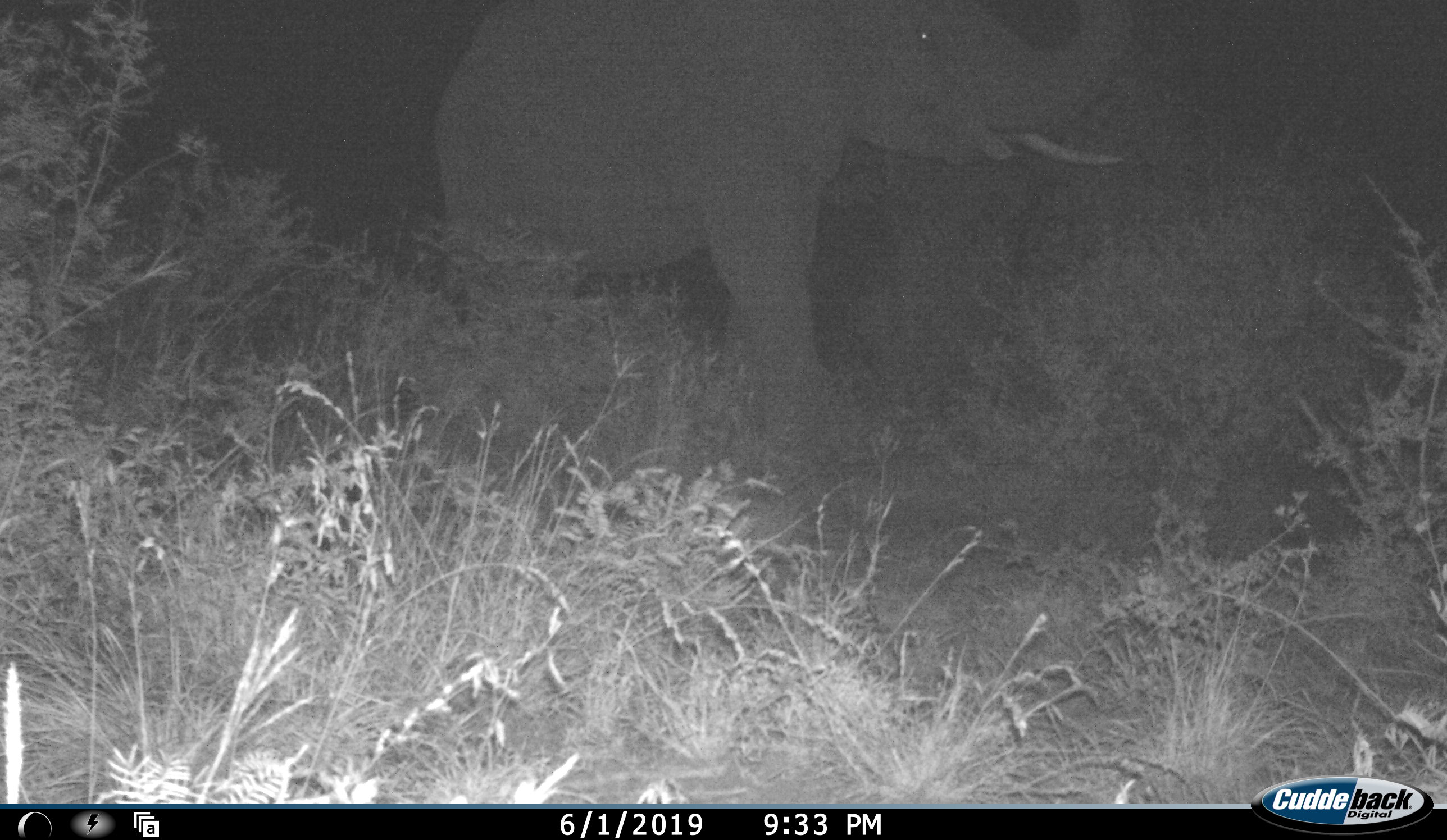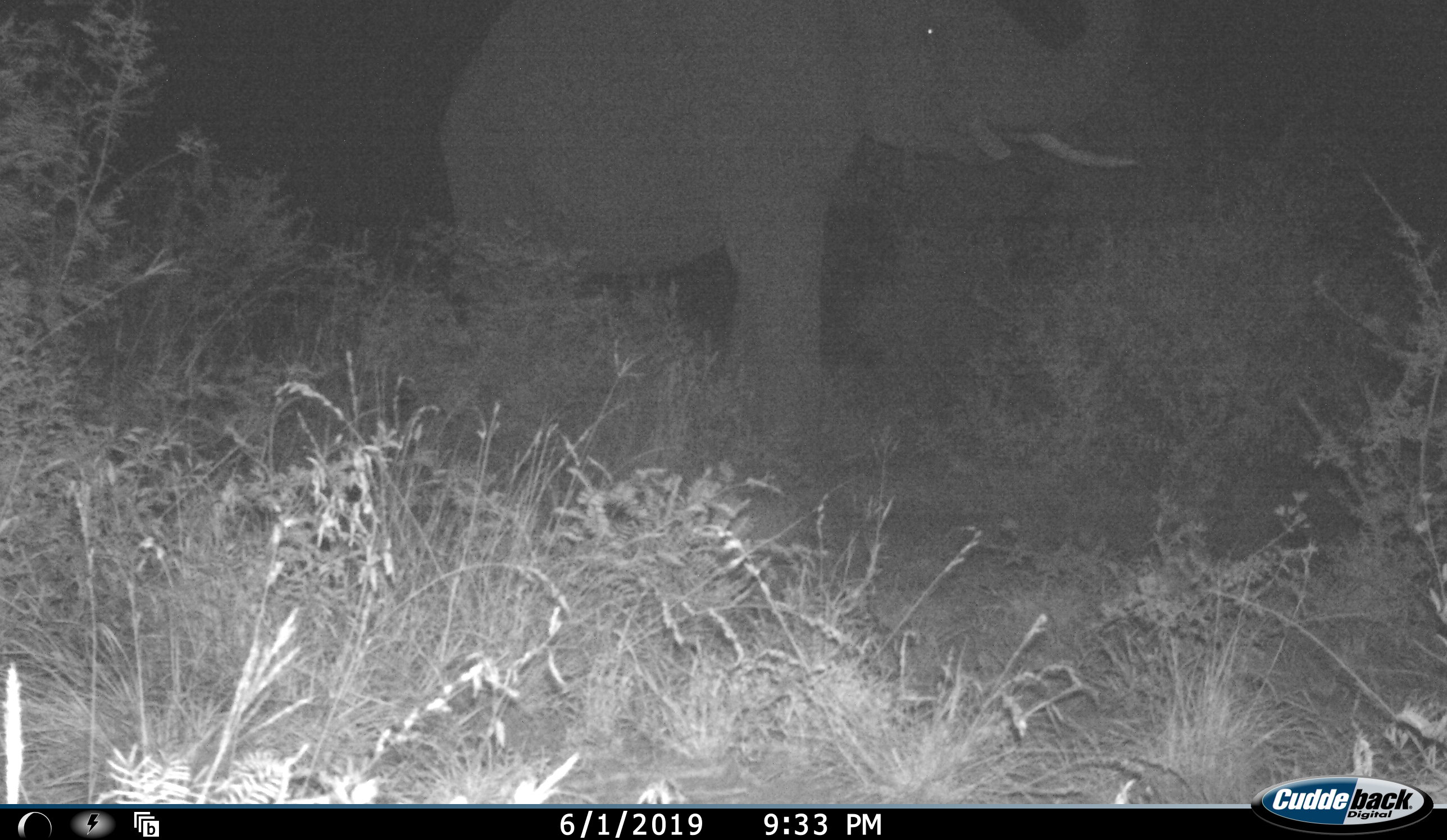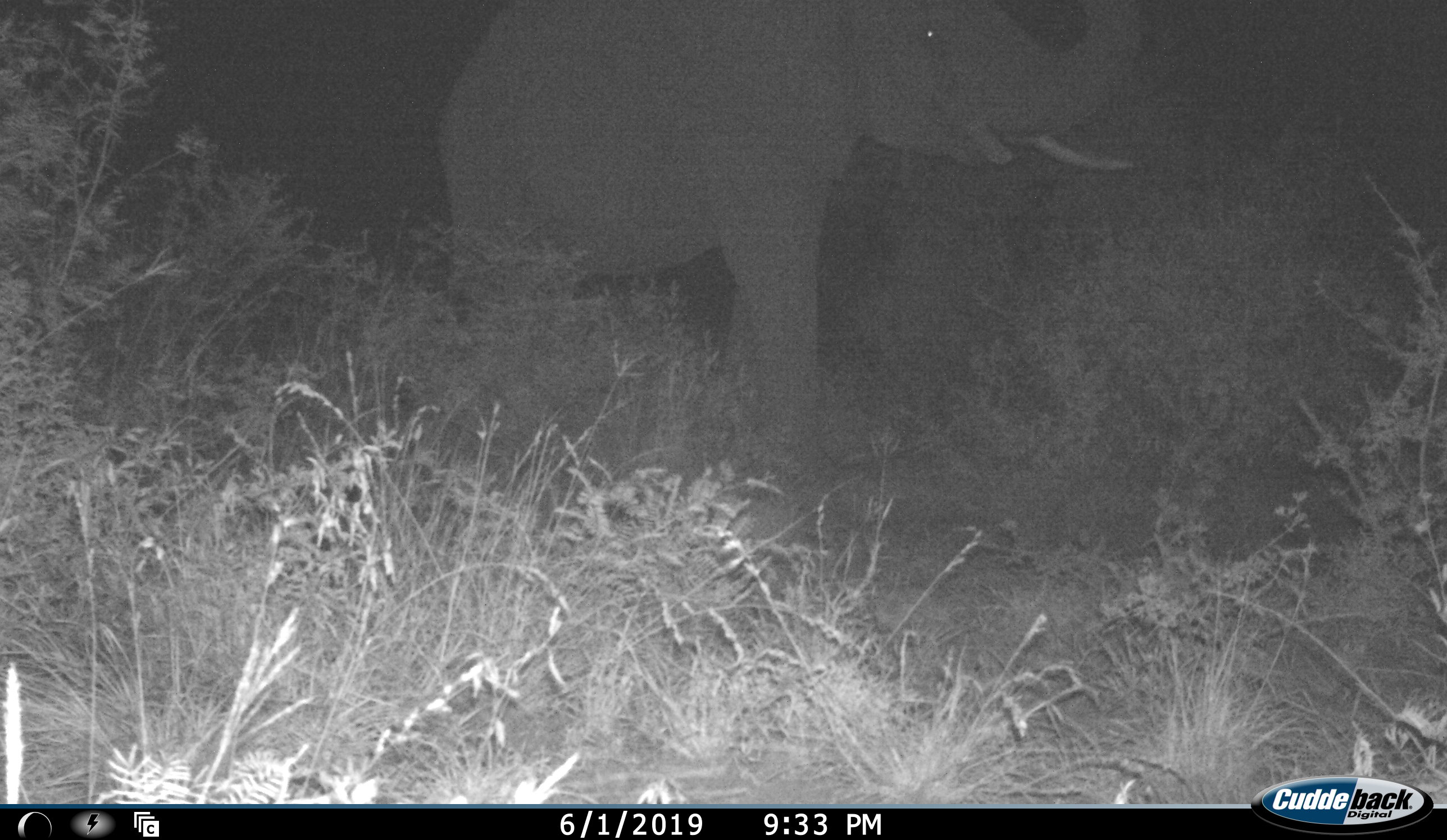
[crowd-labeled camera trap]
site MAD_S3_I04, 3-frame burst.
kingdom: Animalia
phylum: Chordata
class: Mammalia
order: Proboscidea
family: Elephantidae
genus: Loxodonta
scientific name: Loxodonta africana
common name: african bush elephant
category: elephant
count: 1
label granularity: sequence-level